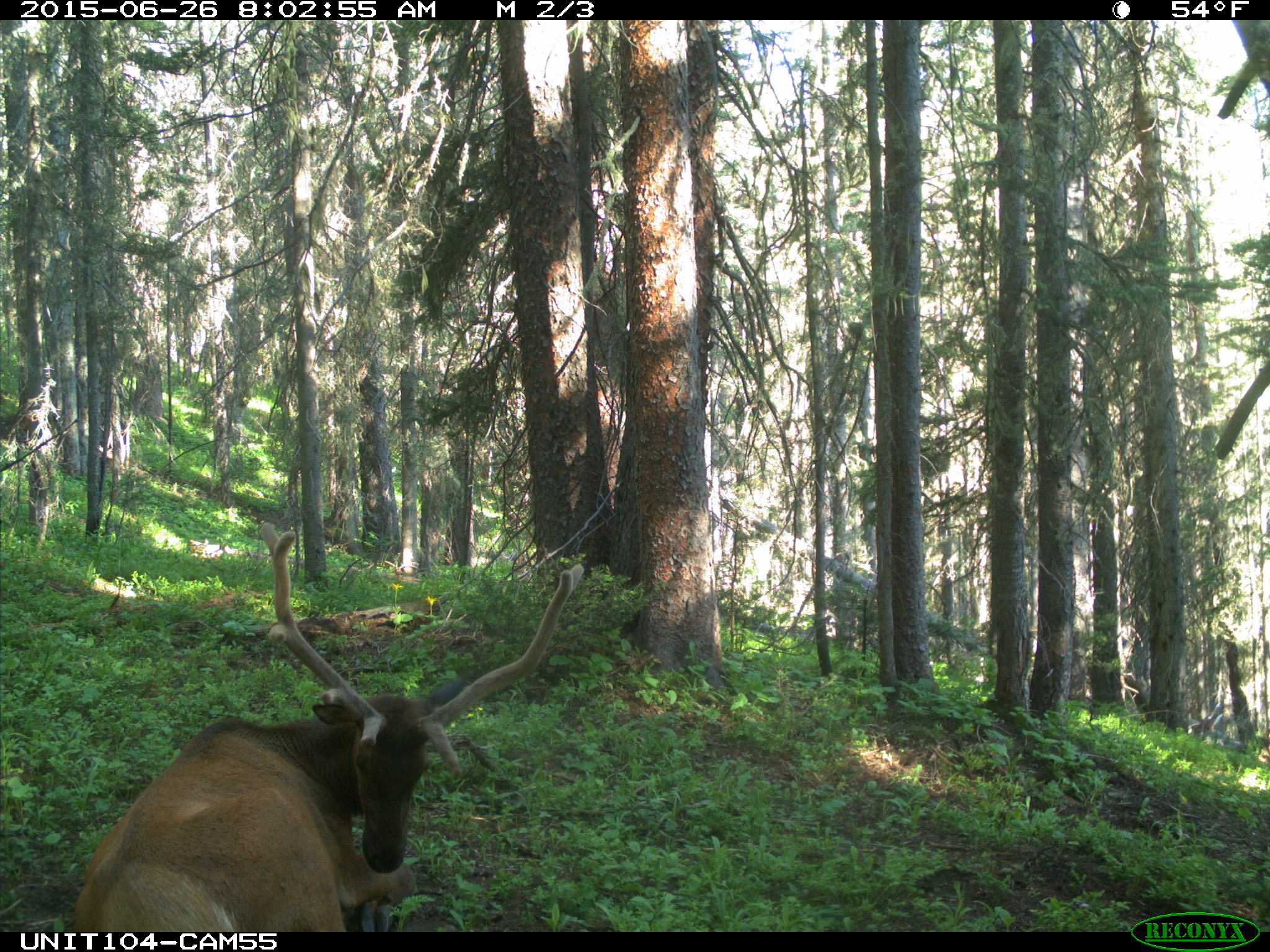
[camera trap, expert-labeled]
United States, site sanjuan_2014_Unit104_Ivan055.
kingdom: Animalia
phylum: Chordata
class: Mammalia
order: Artiodactyla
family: Cervidae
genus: Cervus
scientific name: Cervus elaphus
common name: red deer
Cervus elaphus (red deer).